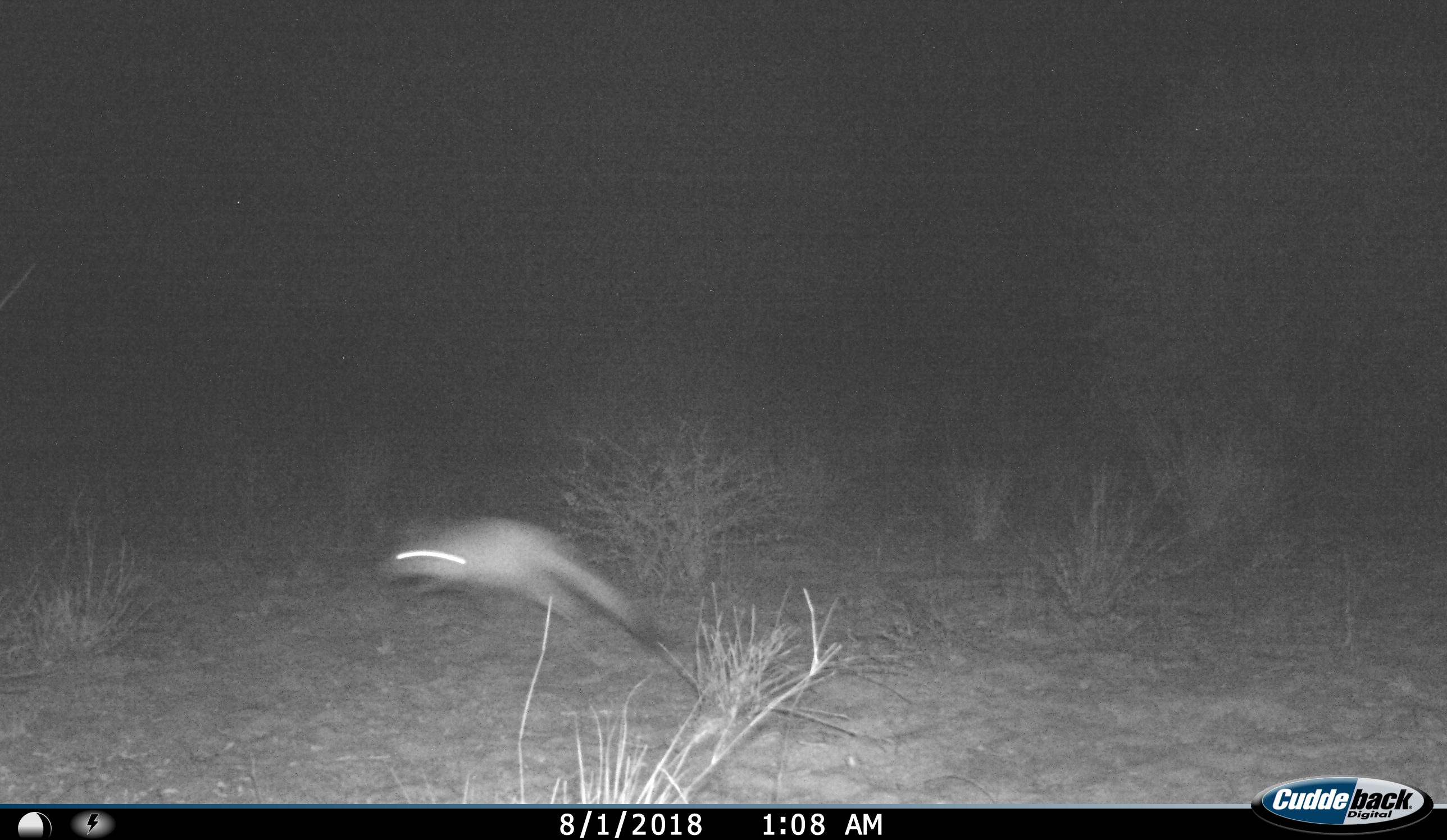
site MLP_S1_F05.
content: unidentified animal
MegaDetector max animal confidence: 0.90